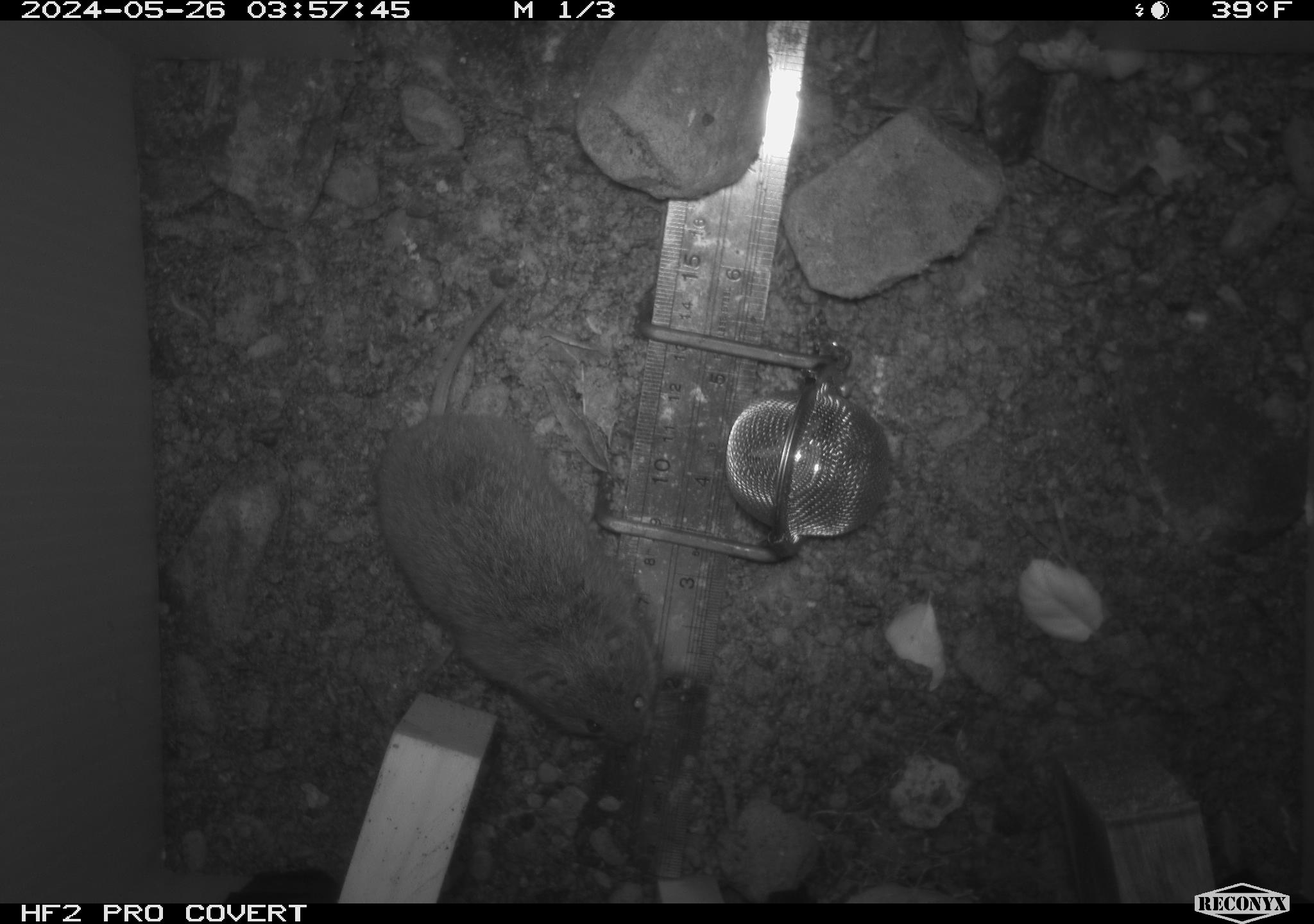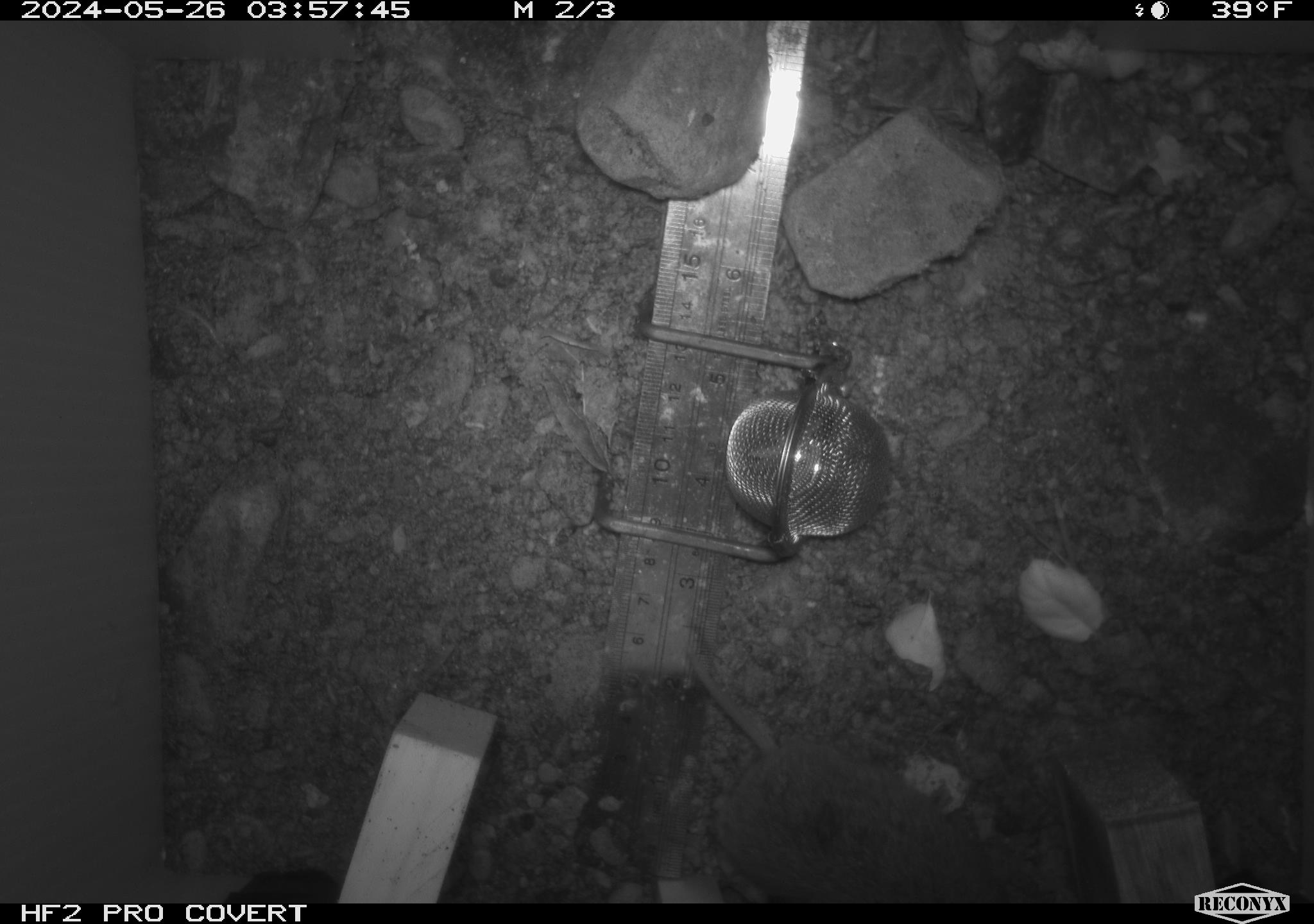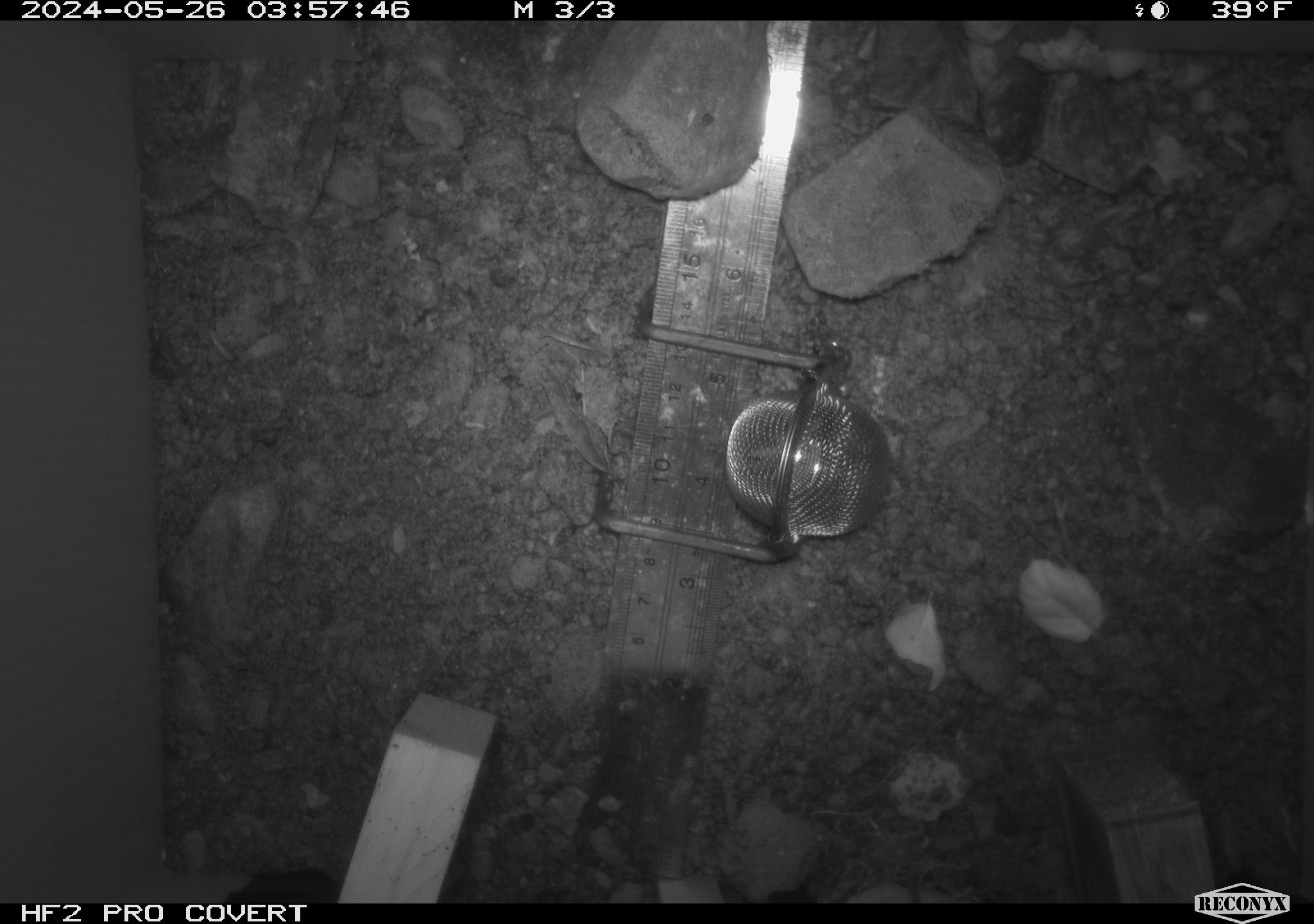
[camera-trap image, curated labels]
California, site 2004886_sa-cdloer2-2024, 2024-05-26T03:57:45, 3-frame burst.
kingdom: Animalia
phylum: Chordata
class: Mammalia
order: Rodentia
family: Cricetidae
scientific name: Arvicolinae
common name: voles, lemmings, and muskrats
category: arvicolinae subfamily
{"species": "arvicolinae subfamily (voles, lemmings, and muskrats) (Arvicolinae)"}